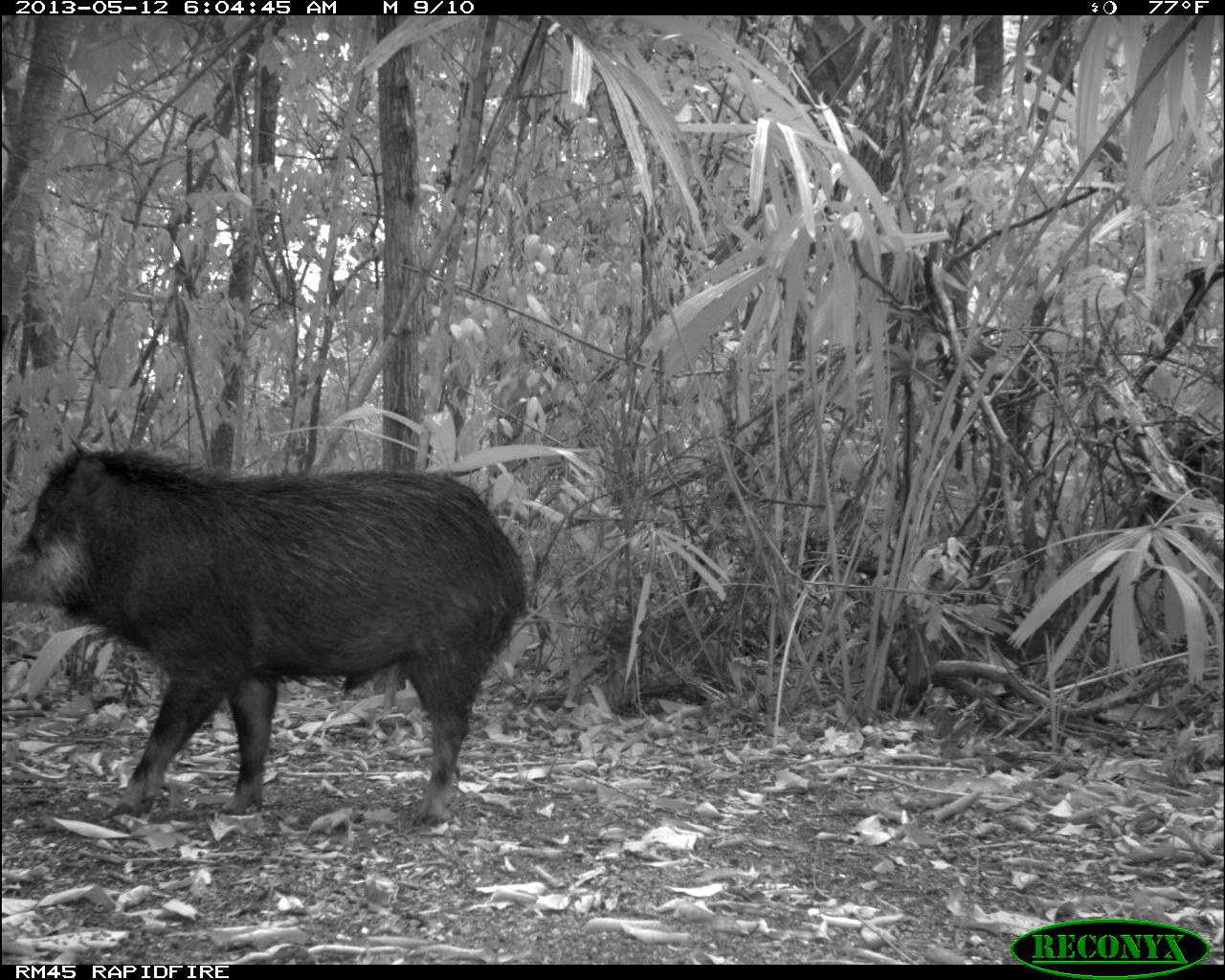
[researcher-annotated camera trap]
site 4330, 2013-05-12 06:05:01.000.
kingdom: Animalia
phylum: Chordata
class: Mammalia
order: Artiodactyla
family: Tayassuidae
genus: Tayassu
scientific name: Tayassu pecari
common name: white-lipped peccary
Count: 2.